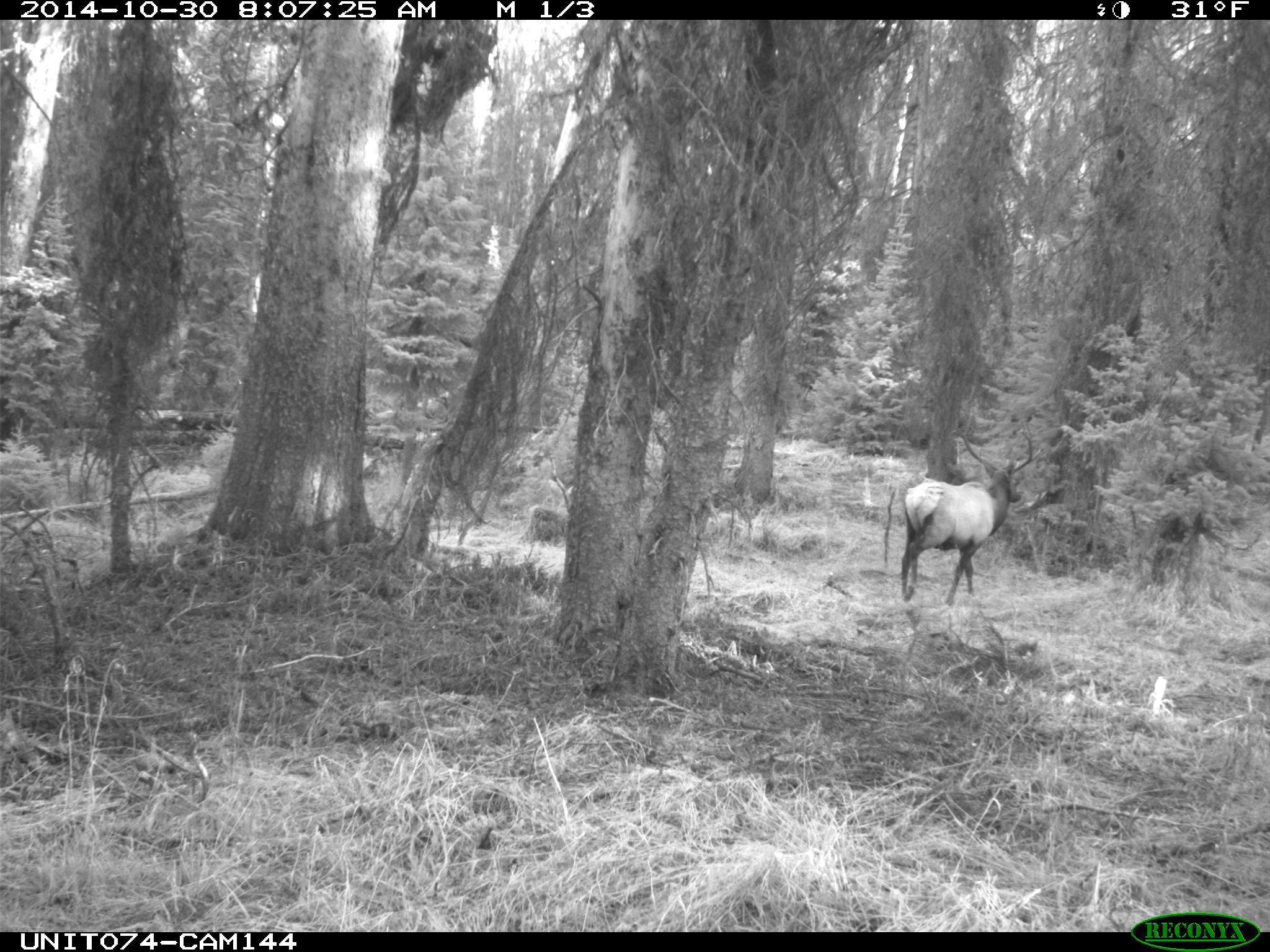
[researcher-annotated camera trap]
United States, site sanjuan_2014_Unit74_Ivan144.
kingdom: Animalia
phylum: Chordata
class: Mammalia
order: Artiodactyla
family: Cervidae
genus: Cervus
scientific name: Cervus elaphus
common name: red deer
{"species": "Cervus elaphus (red deer)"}